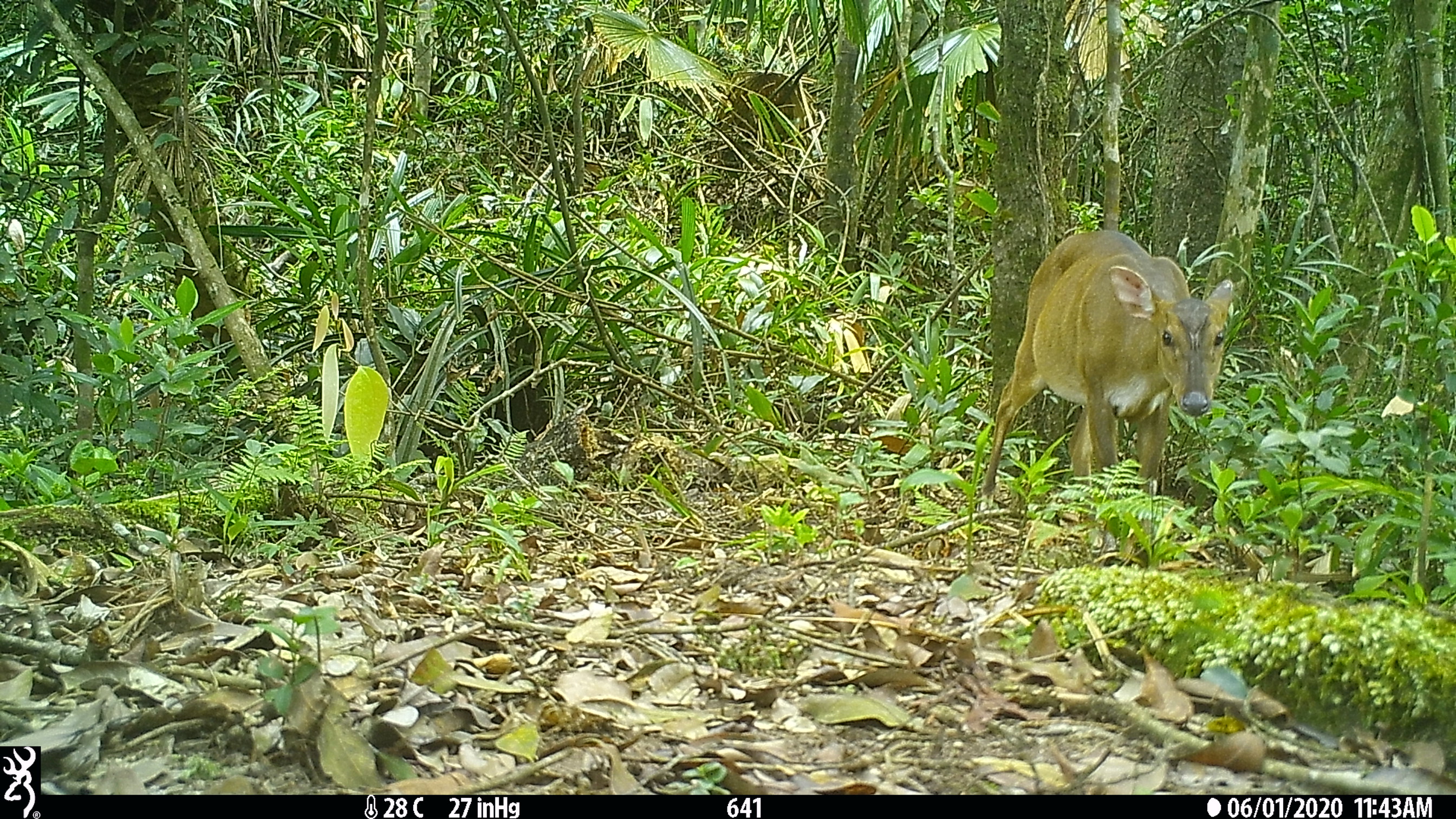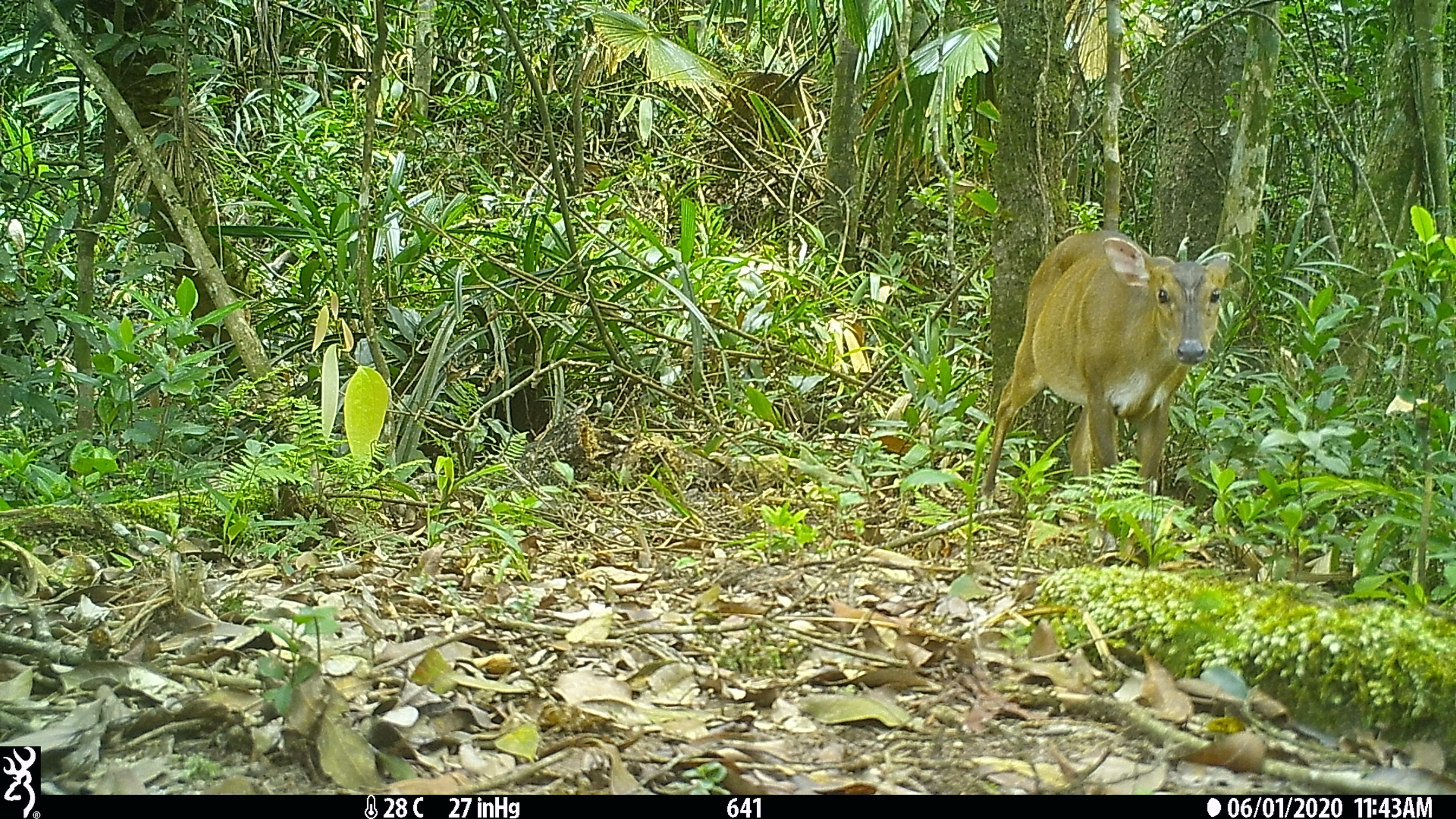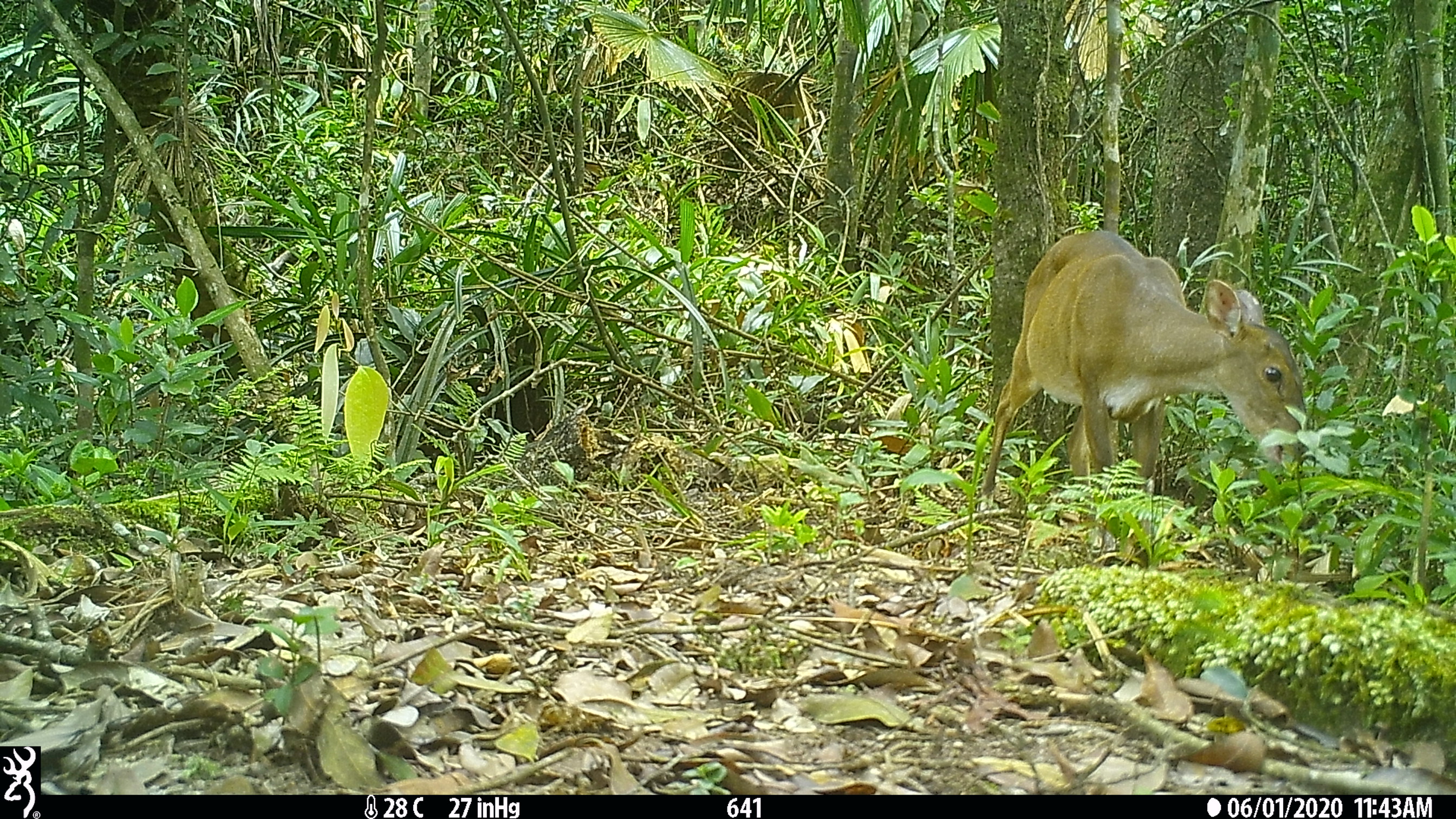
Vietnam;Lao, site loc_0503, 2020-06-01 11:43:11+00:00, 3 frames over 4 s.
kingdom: Animalia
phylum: Chordata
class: Mammalia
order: Artiodactyla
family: Cervidae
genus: Muntiacus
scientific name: Muntiacus vuquangensis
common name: large-antlered muntjac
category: large antlered muntjac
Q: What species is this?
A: Large antlered muntjac (large-antlered muntjac) (Muntiacus vuquangensis).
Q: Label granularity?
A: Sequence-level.